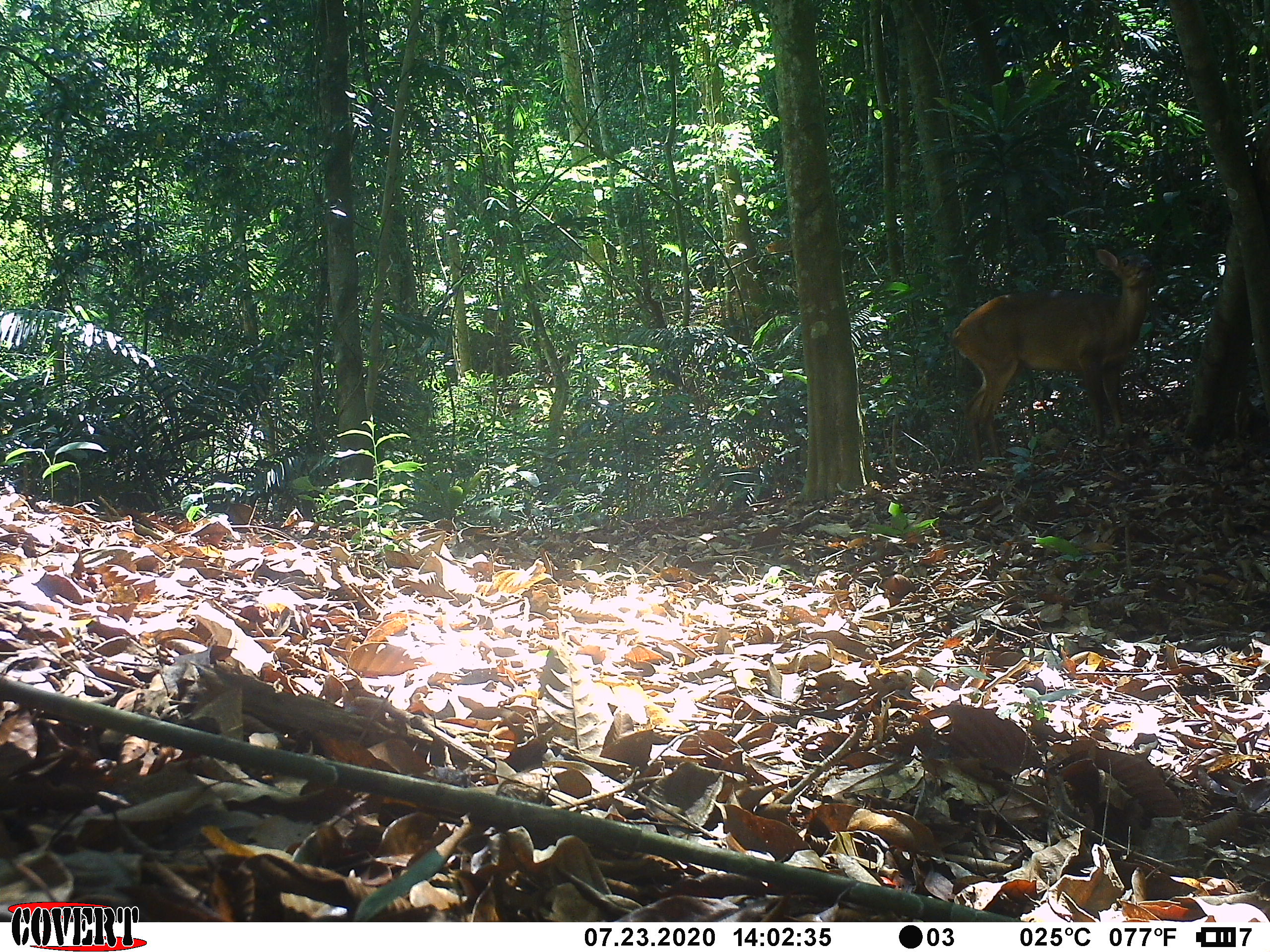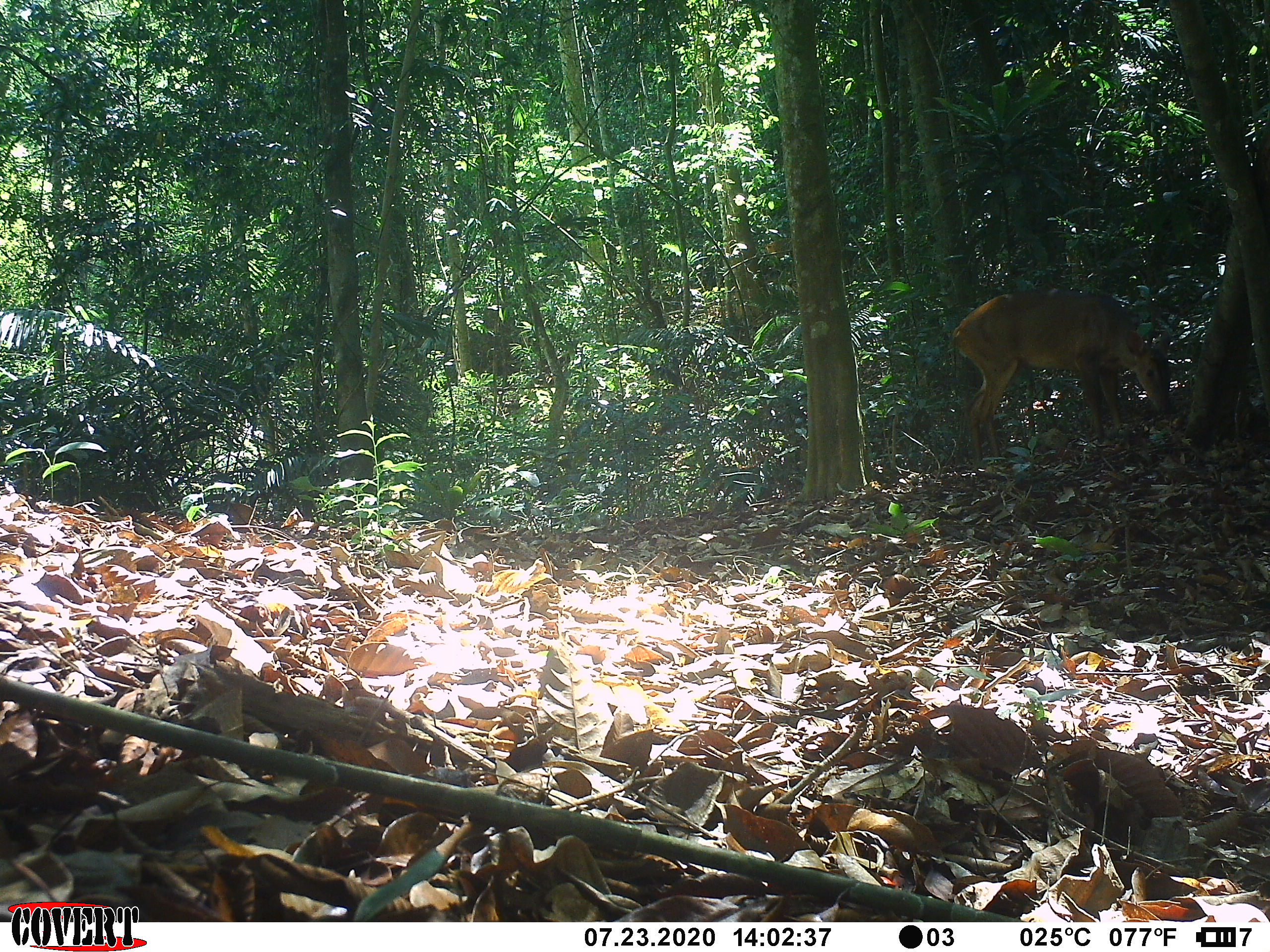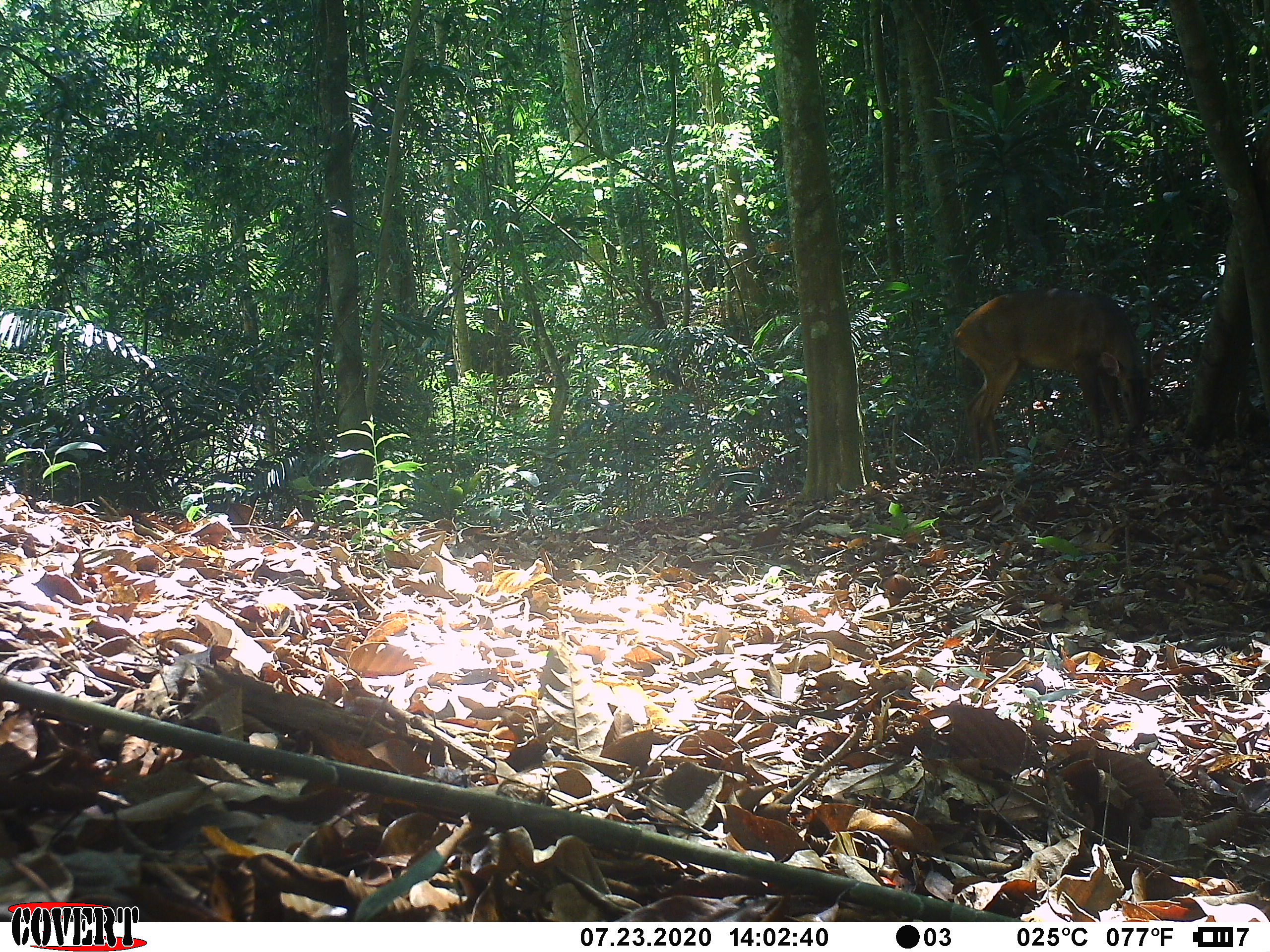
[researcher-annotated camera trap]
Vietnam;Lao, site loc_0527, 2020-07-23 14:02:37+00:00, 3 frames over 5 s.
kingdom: Animalia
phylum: Chordata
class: Mammalia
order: Artiodactyla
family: Cervidae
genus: Muntiacus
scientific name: Muntiacus vuquangensis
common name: large-antlered muntjac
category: large antlered muntjac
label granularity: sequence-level